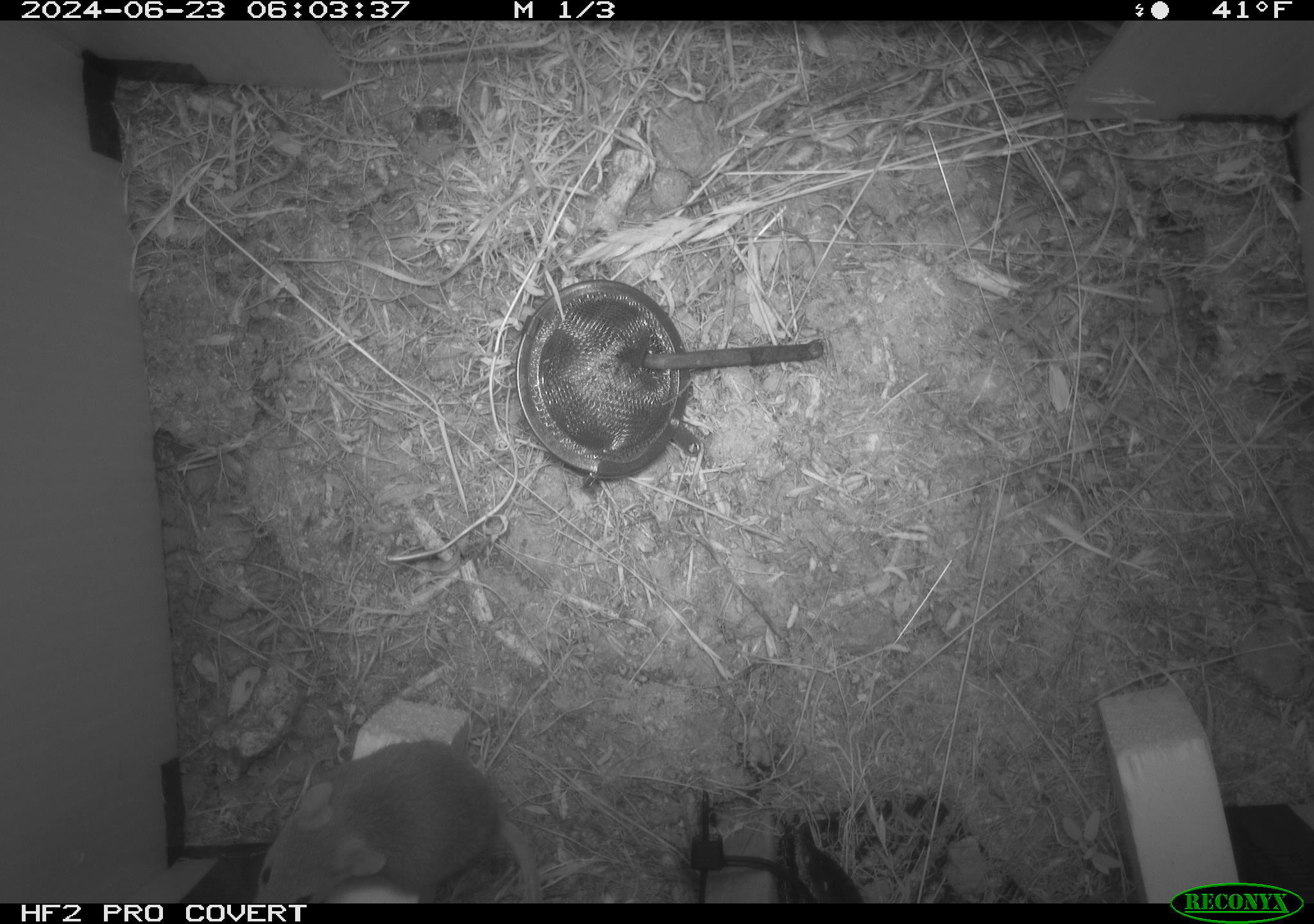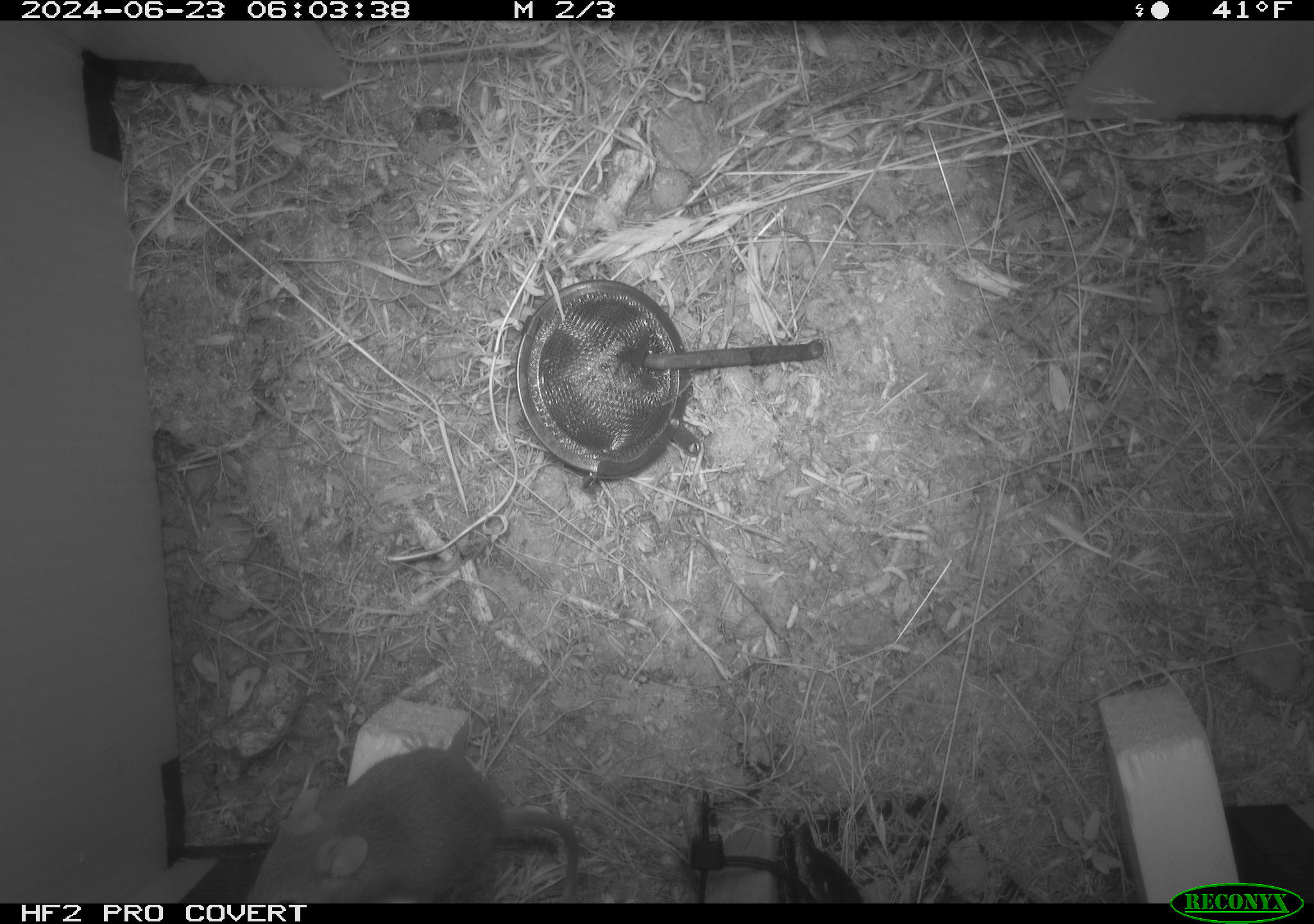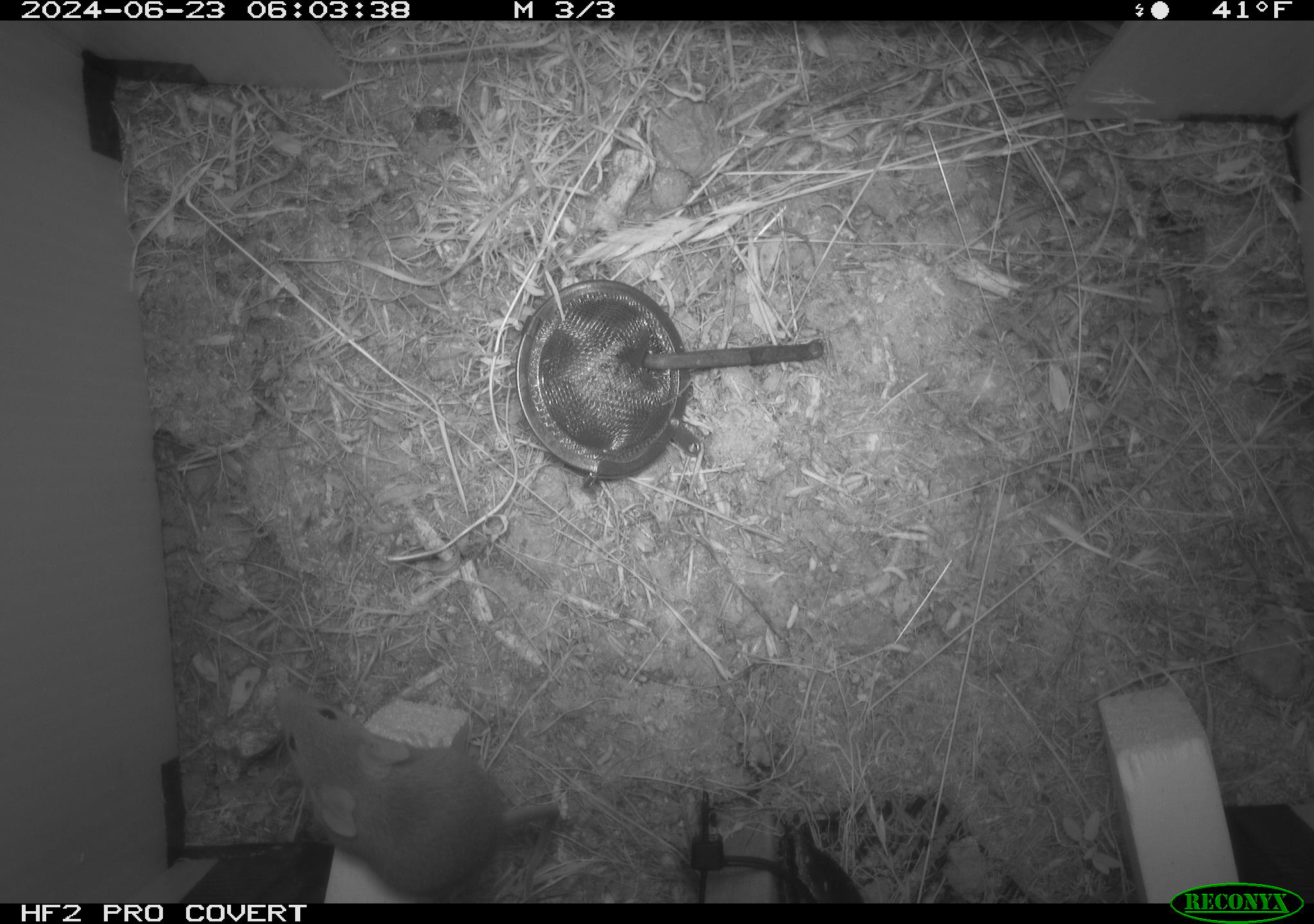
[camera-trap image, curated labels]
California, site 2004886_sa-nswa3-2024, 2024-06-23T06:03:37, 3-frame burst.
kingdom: Animalia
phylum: Chordata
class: Mammalia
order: Rodentia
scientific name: Rodentia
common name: rodent